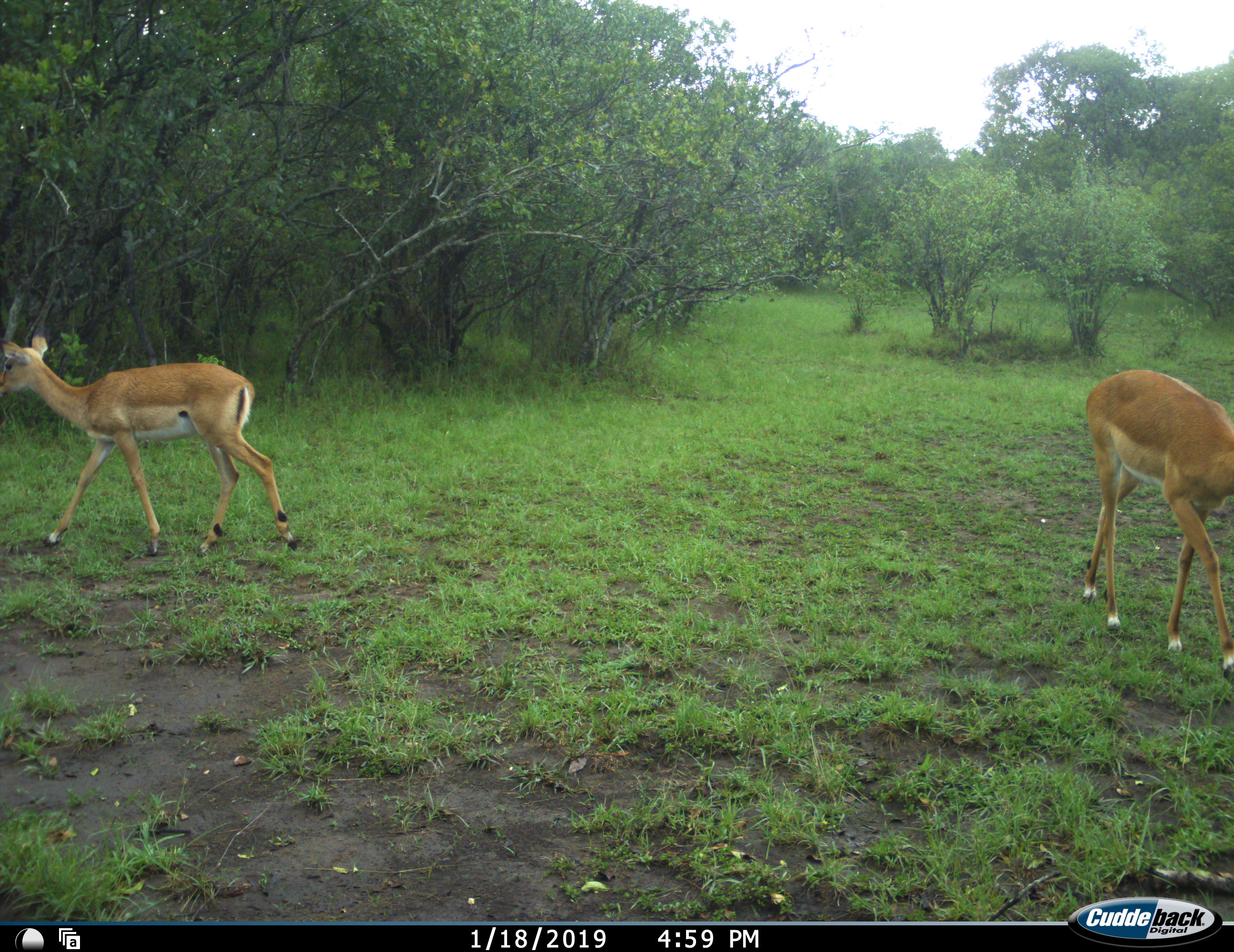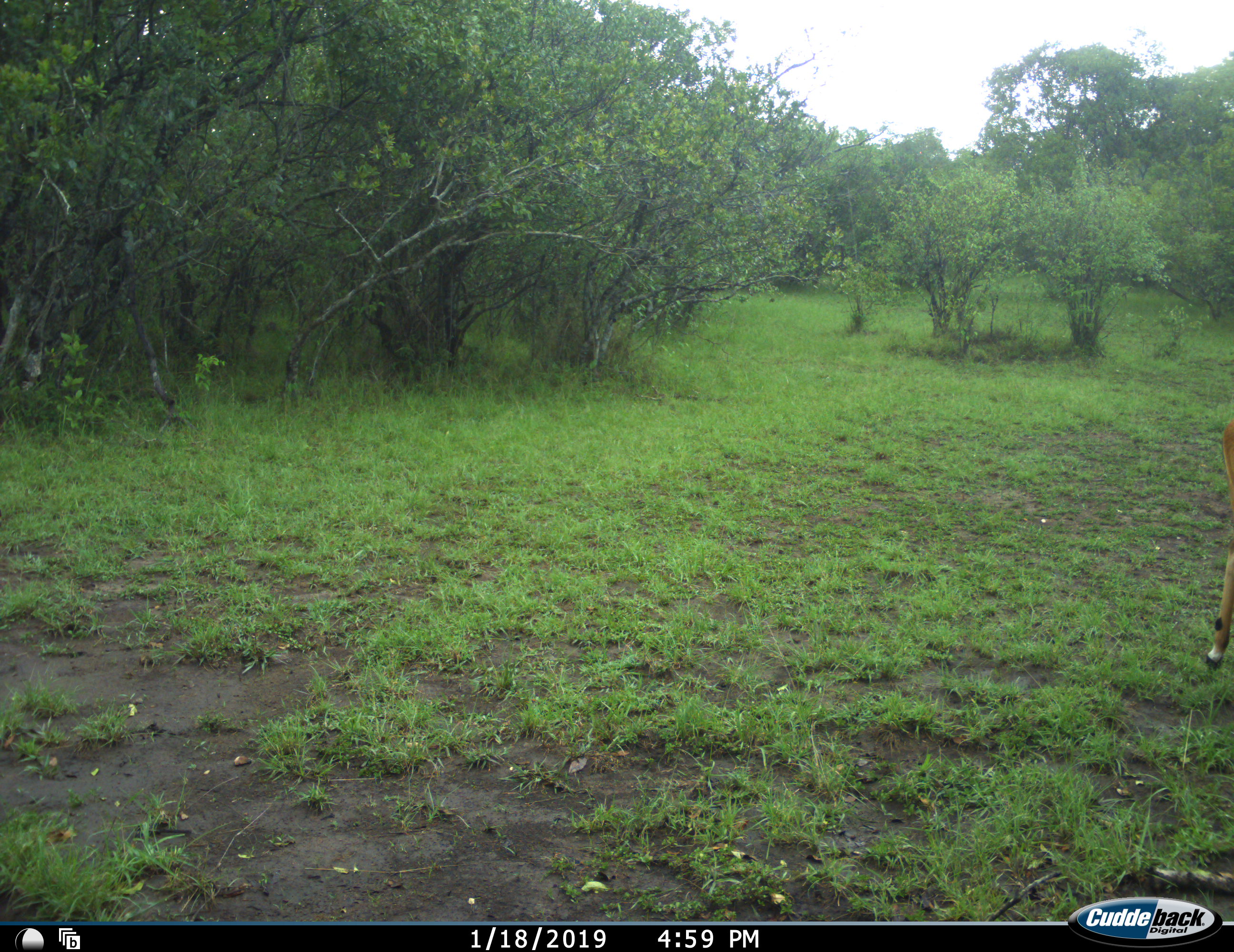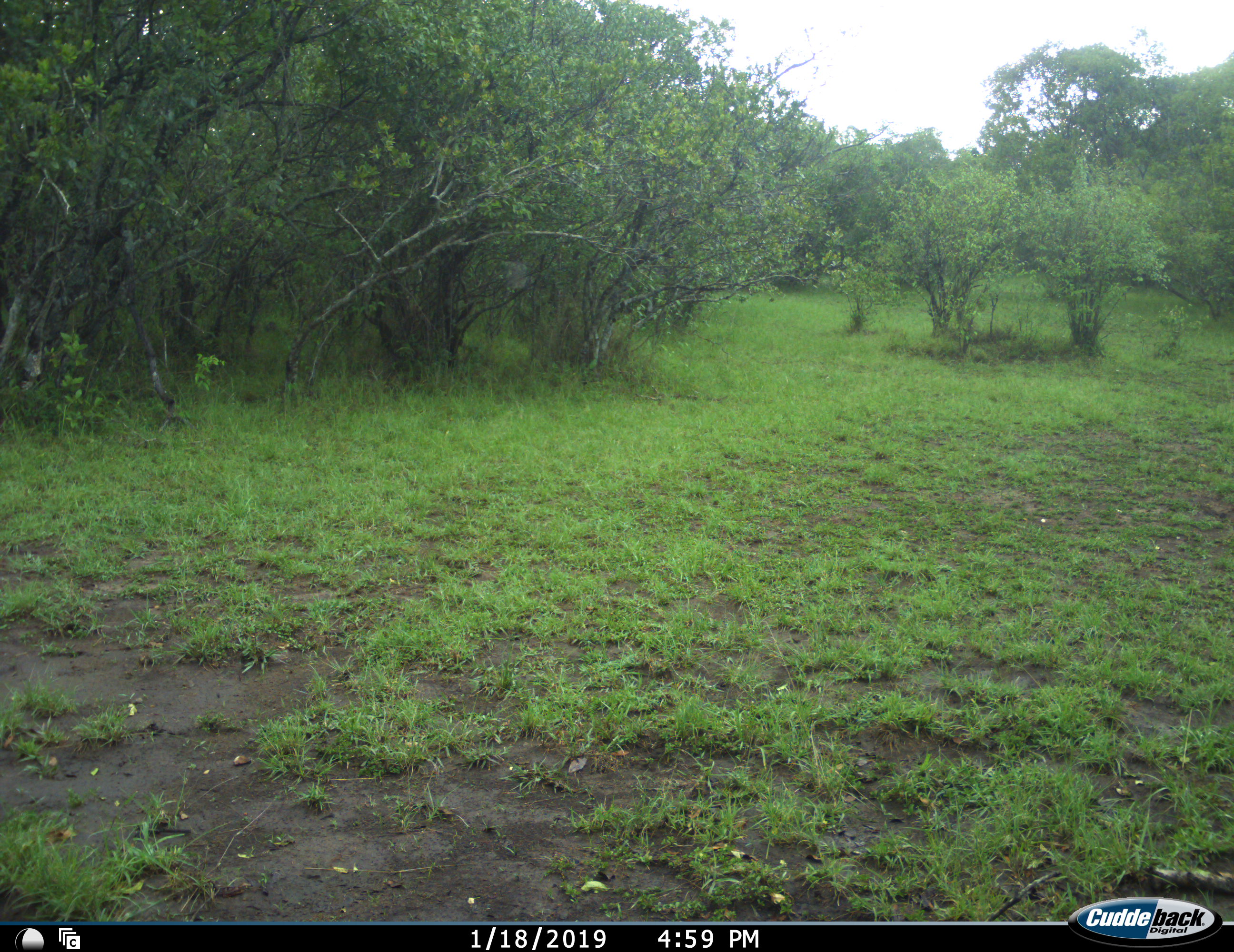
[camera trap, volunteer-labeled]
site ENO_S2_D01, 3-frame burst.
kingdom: Animalia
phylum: Chordata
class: Mammalia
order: Artiodactyla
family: Bovidae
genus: Aepyceros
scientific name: Aepyceros melampus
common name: impala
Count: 2.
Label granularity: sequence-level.